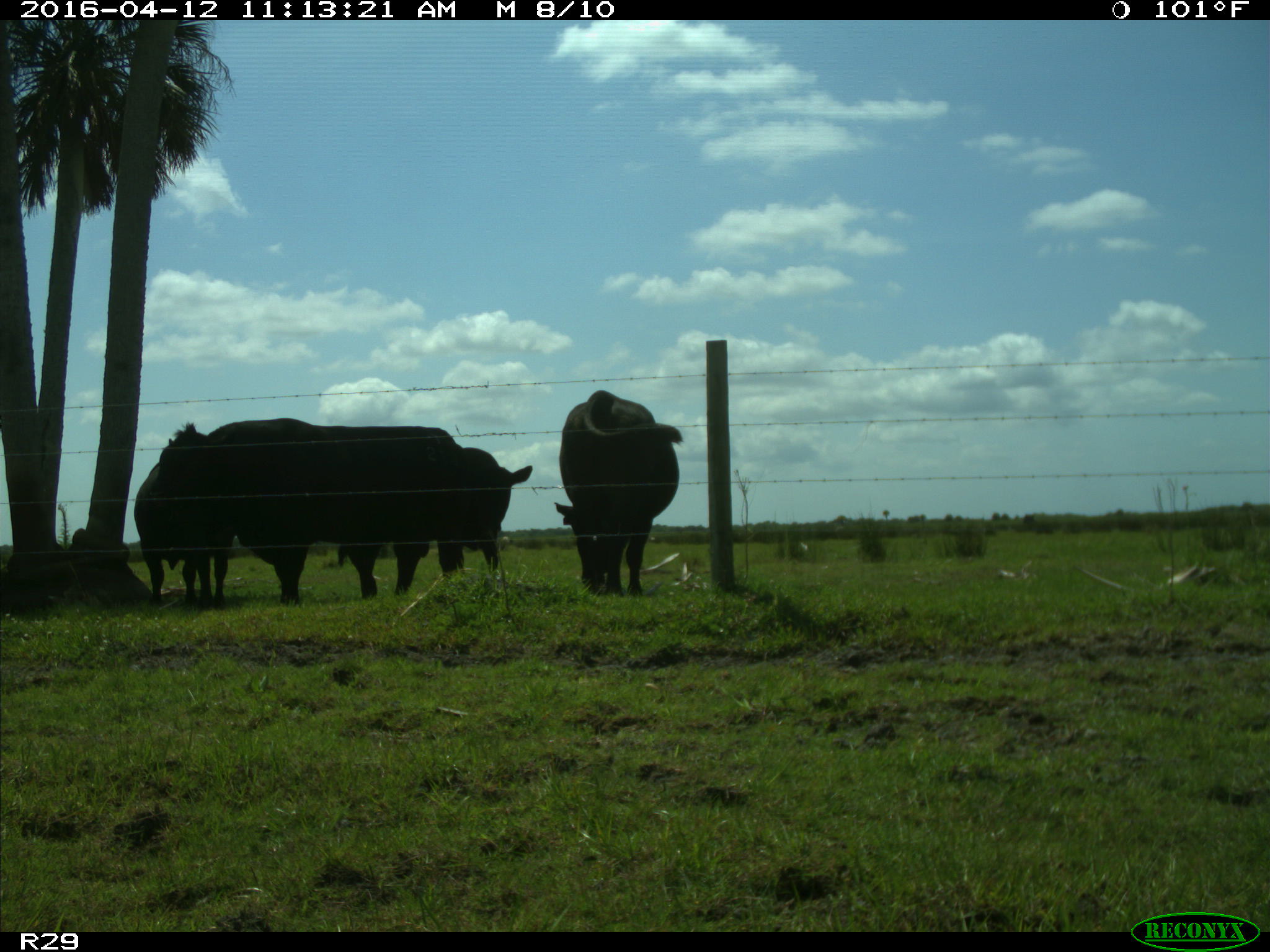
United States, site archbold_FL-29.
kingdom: Animalia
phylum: Chordata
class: Mammalia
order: Artiodactyla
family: Bovidae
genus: Bos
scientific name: Bos taurus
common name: domestic cow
Bos taurus (domestic cow).